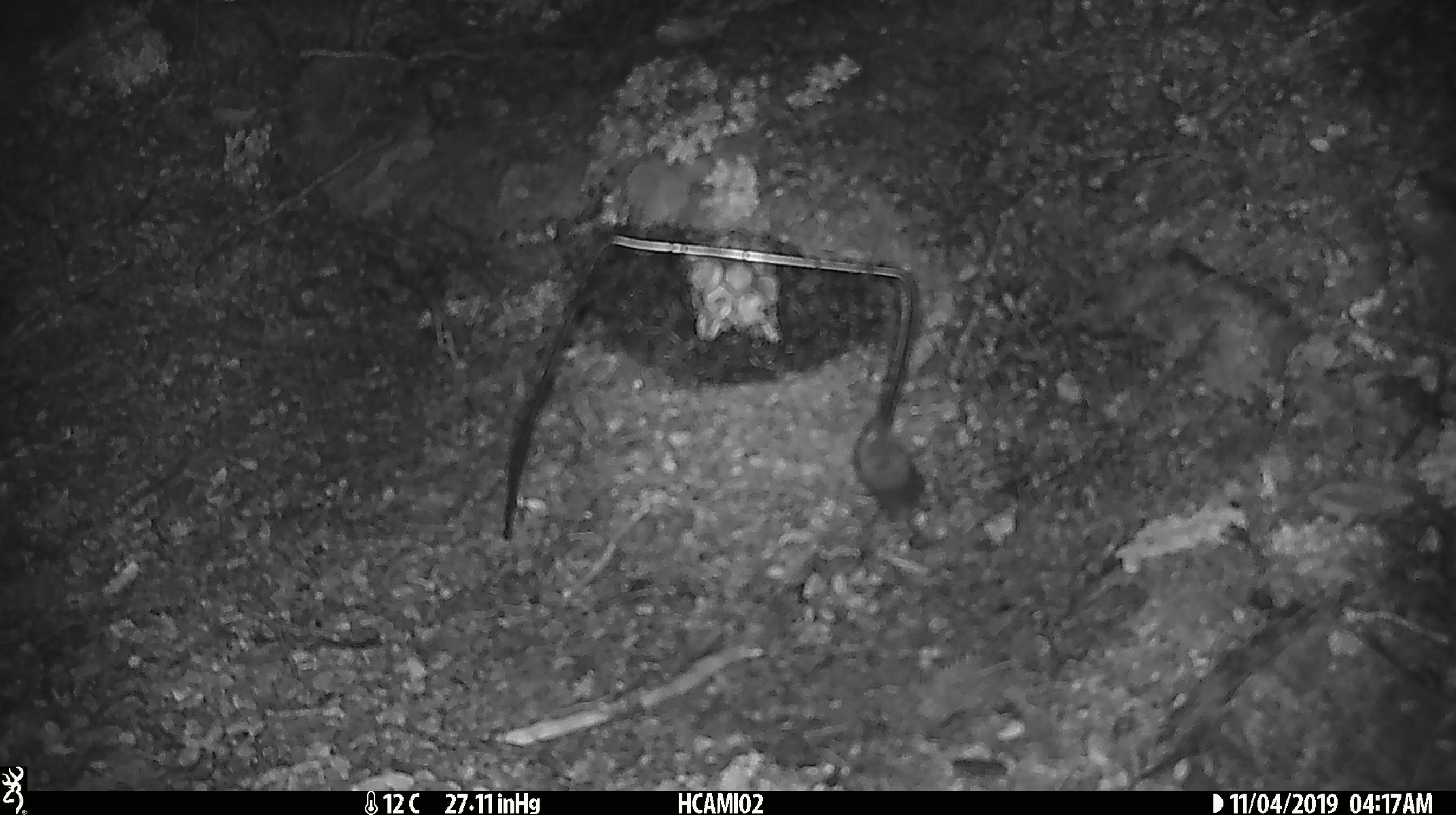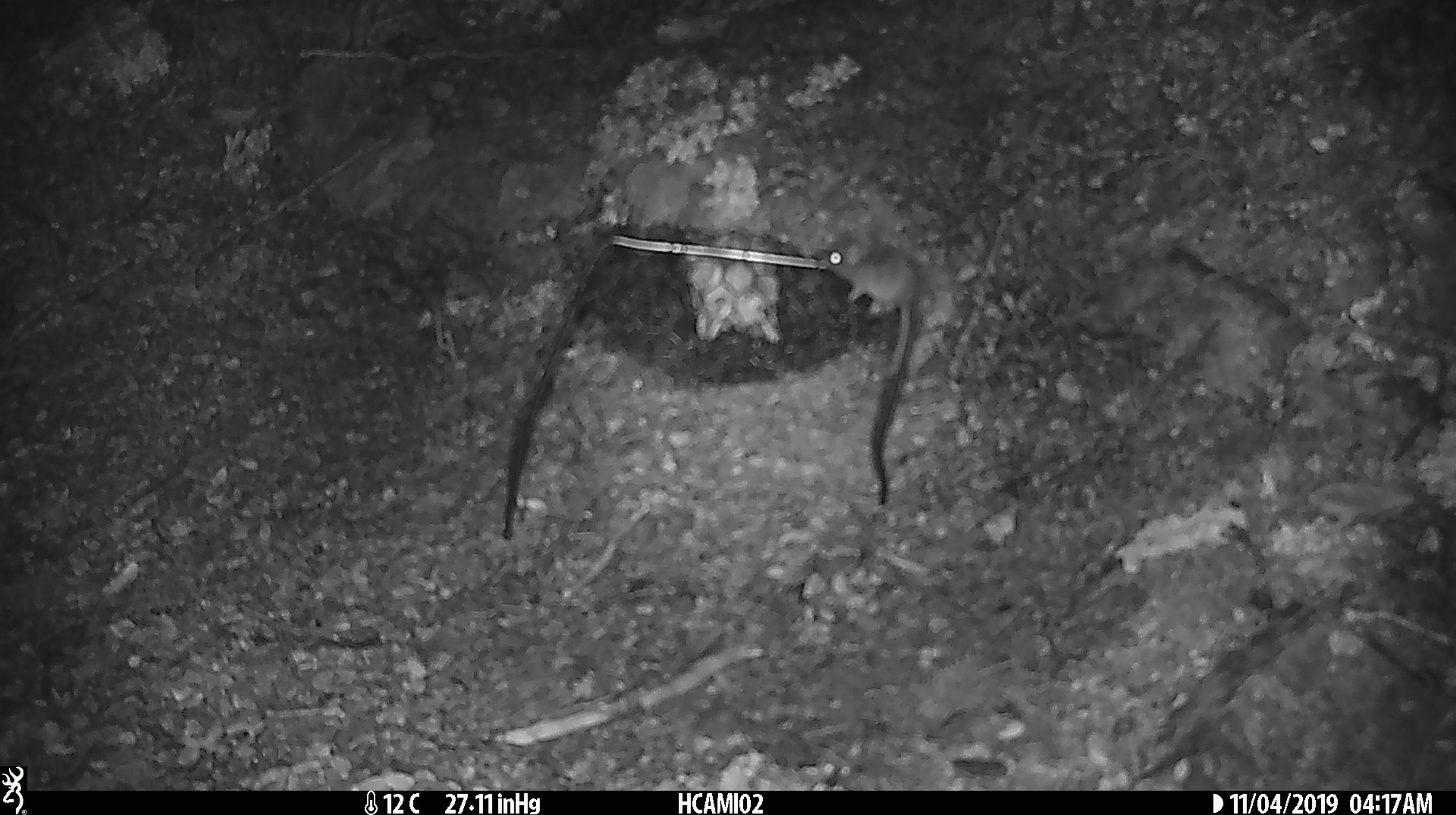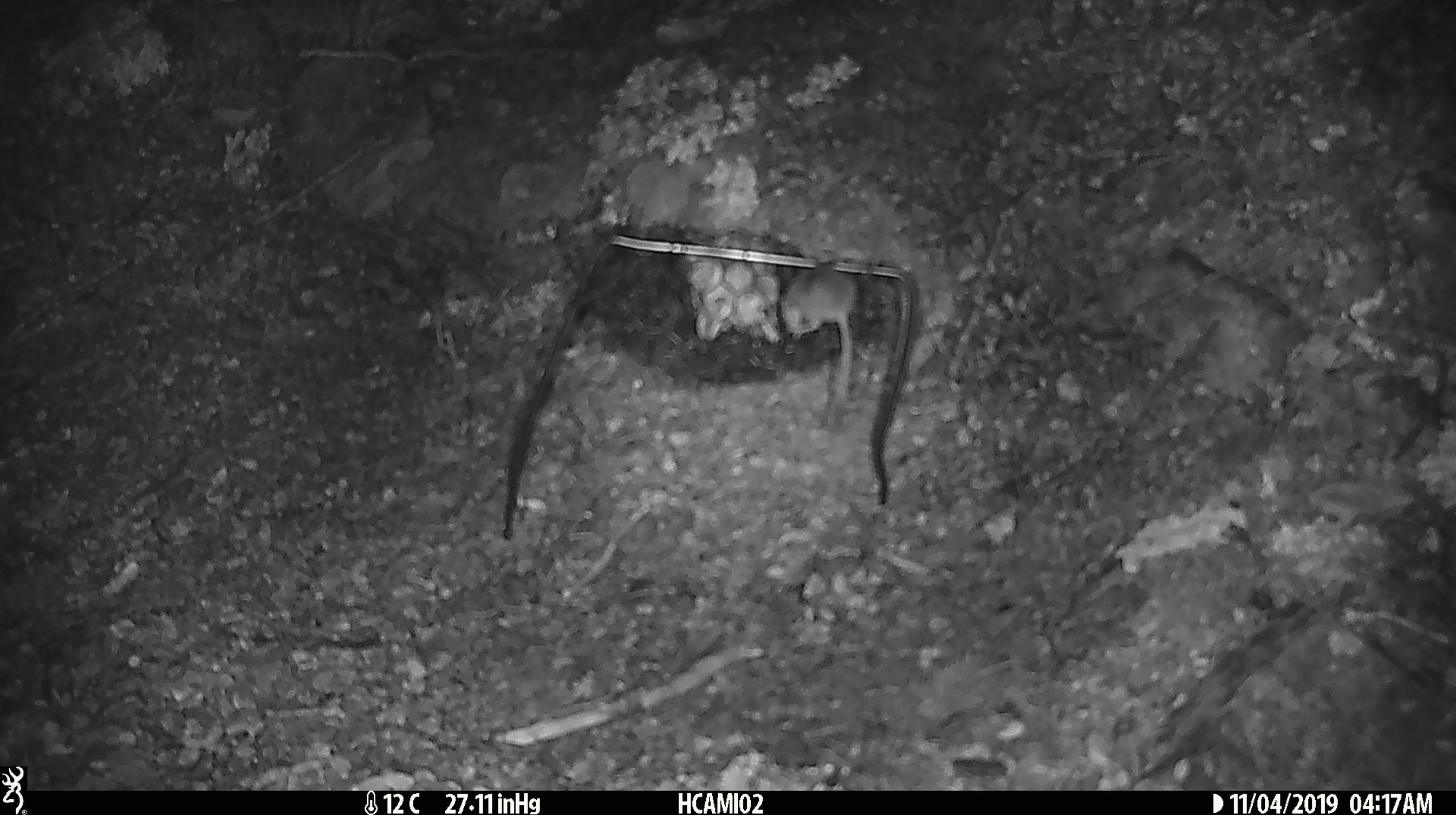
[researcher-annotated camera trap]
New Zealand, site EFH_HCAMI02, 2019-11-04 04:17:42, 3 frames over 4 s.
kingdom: Animalia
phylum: Chordata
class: Mammalia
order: Rodentia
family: Muridae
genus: Mus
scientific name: Mus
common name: mouse